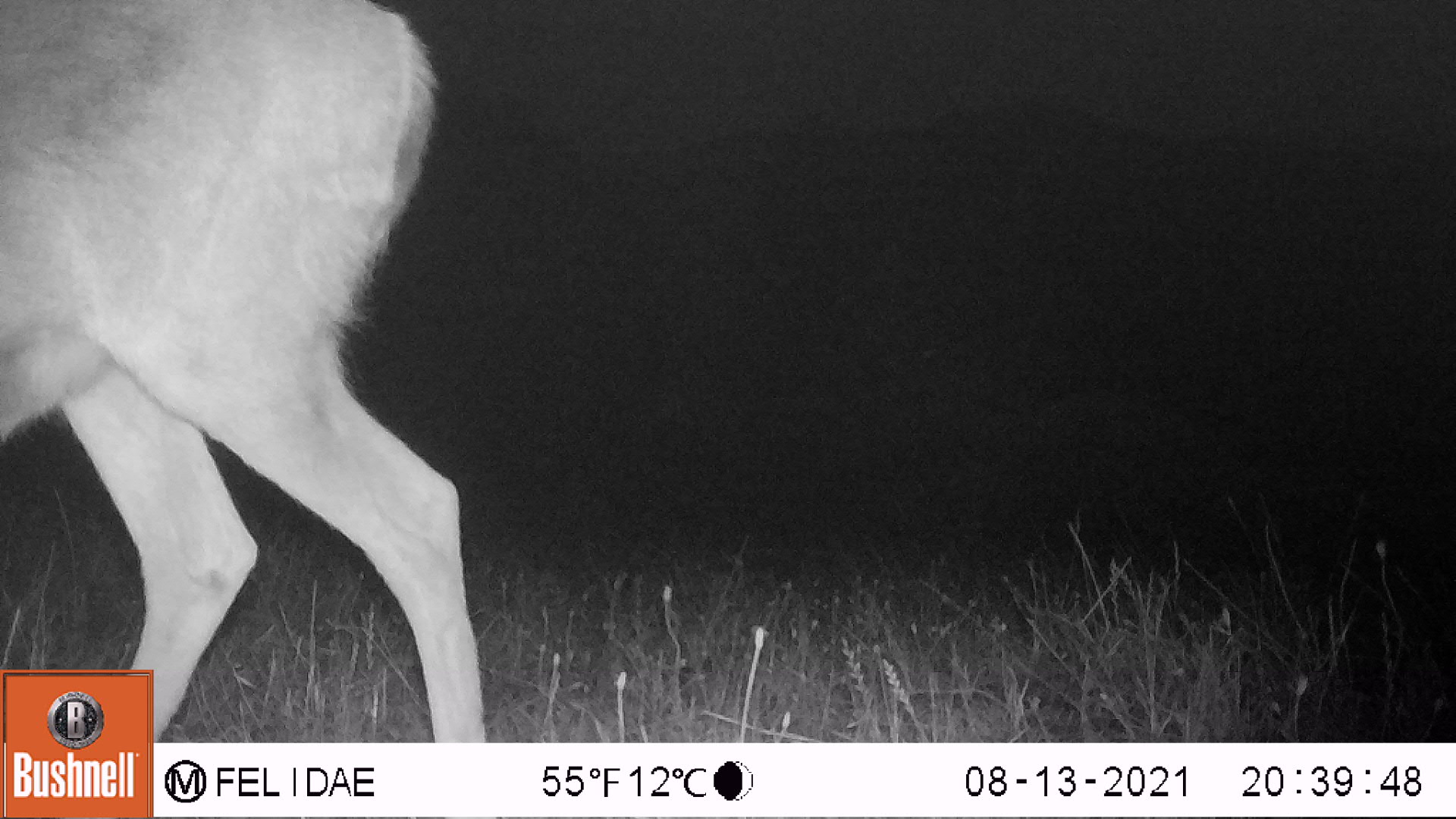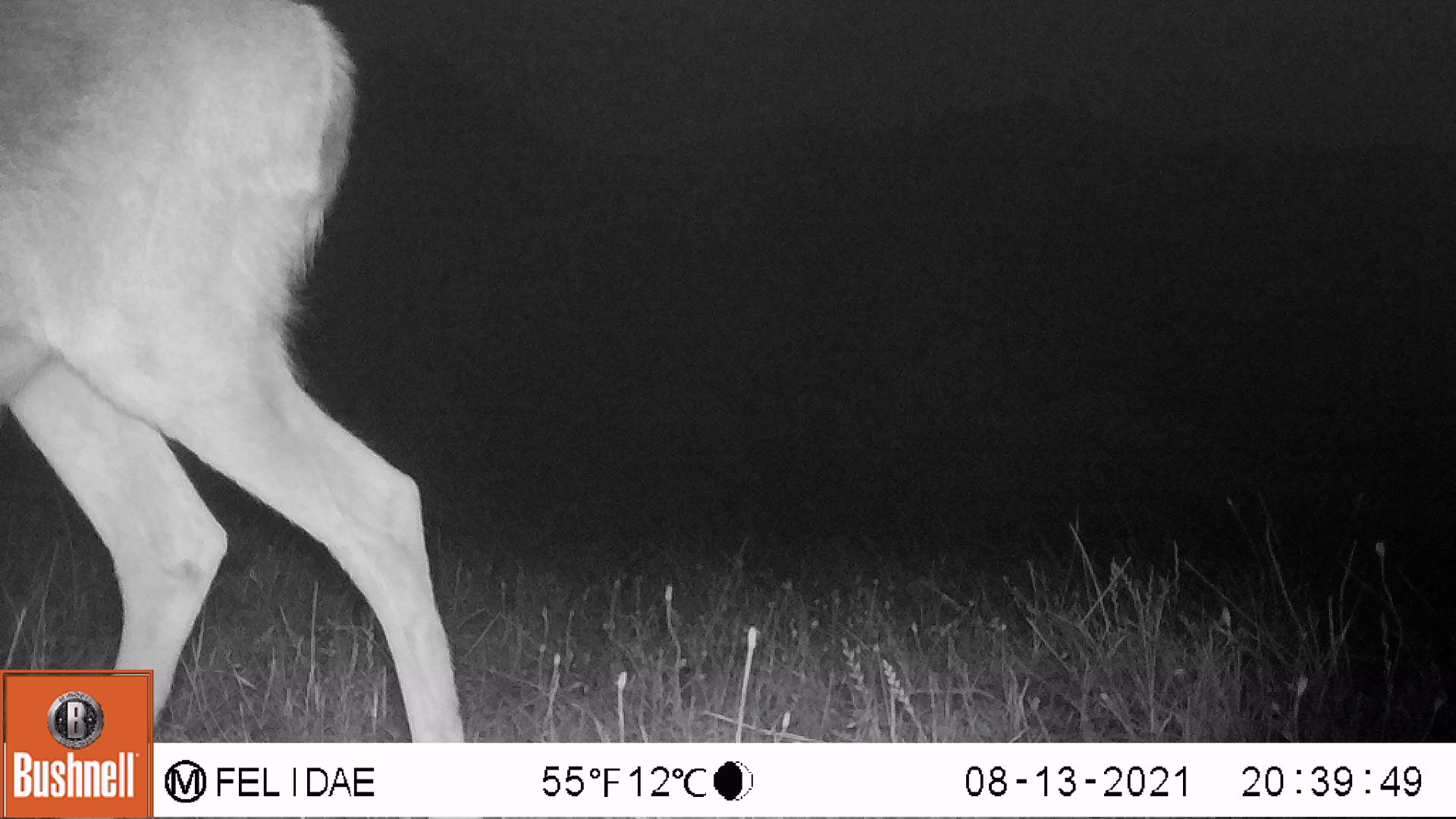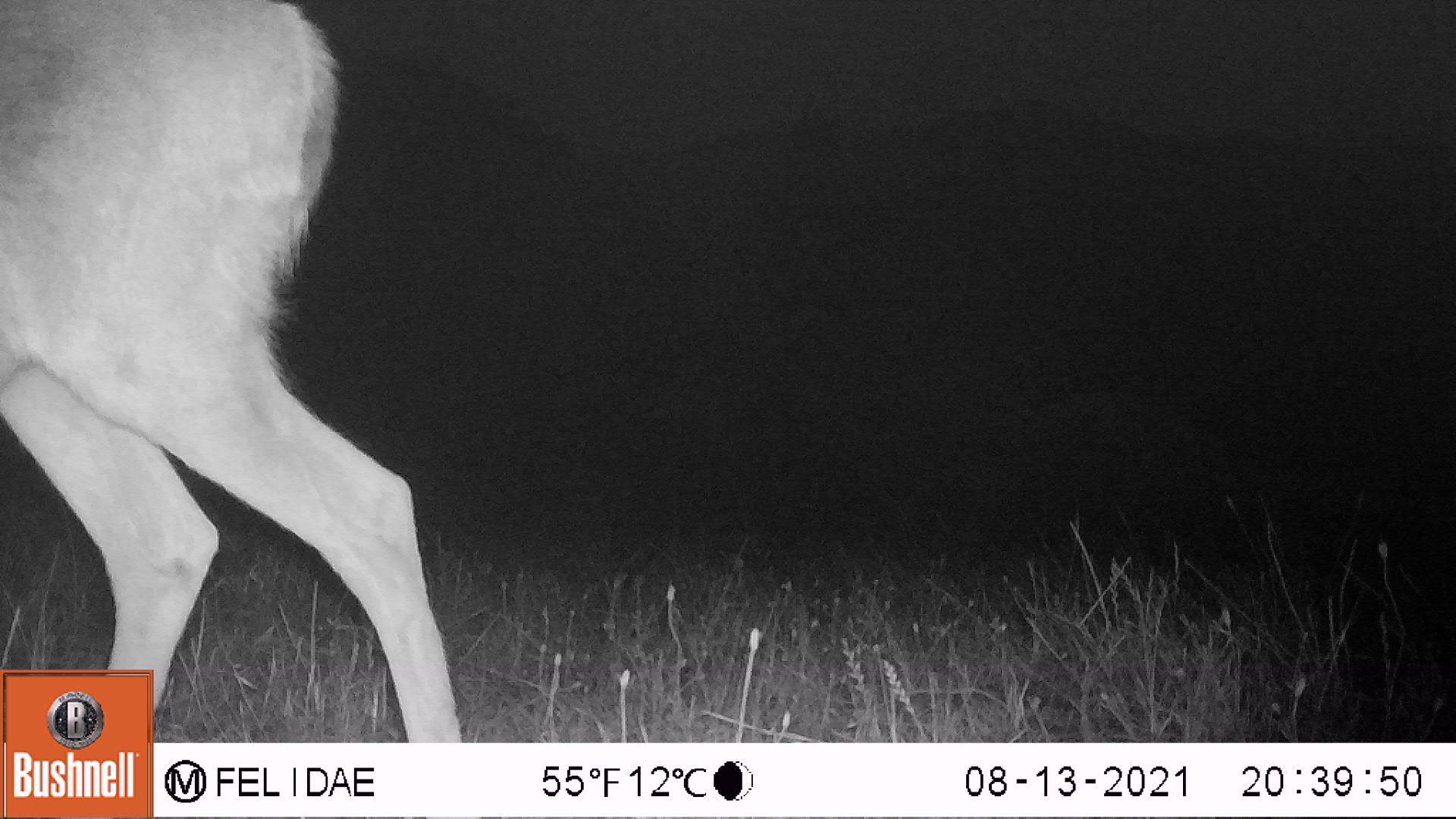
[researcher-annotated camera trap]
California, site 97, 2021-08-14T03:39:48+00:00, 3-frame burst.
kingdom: Animalia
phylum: Chordata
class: Mammalia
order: Artiodactyla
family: Cervidae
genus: Odocoileus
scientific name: Odocoileus hemionus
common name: mule deer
Mule deer (Odocoileus hemionus).